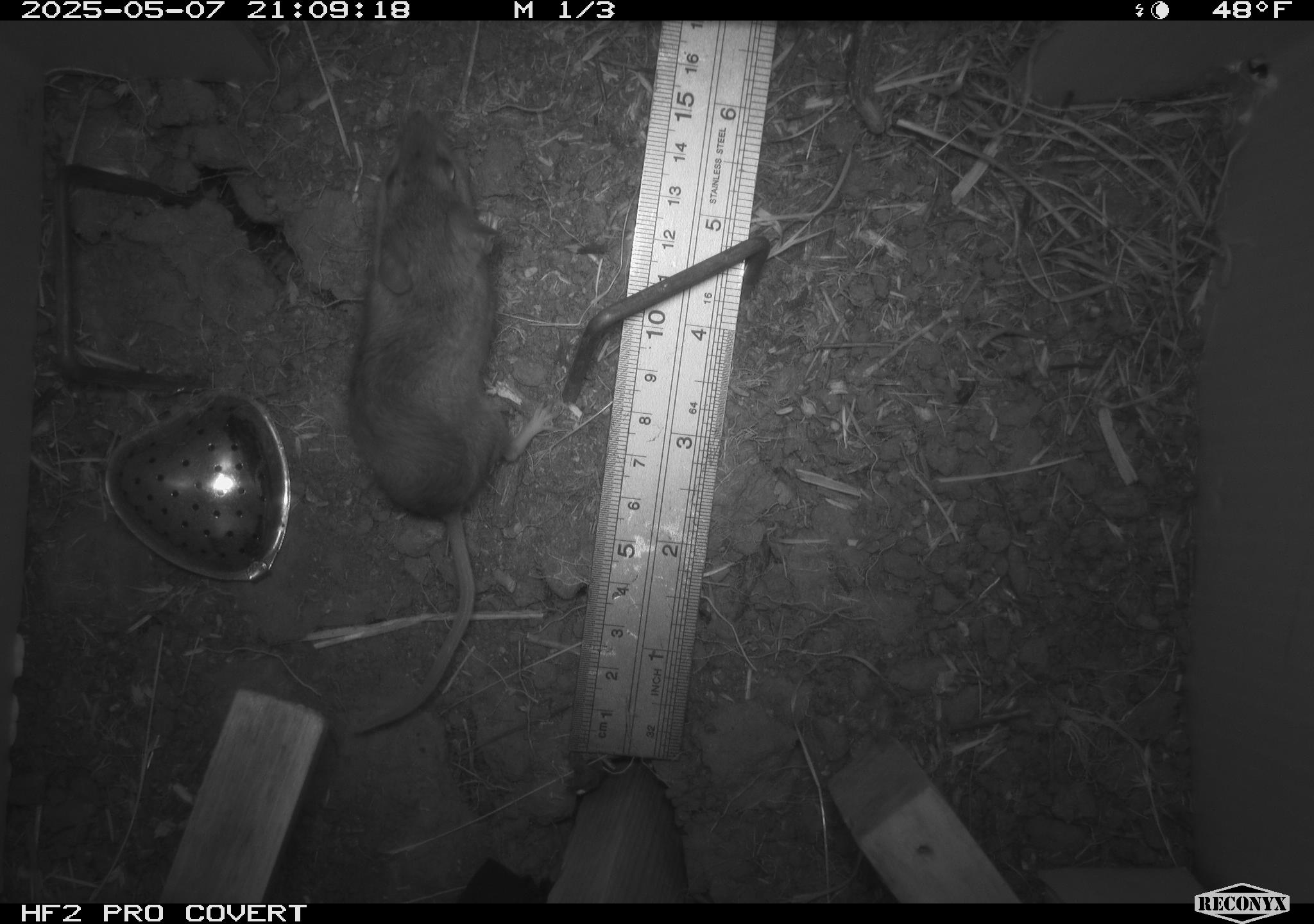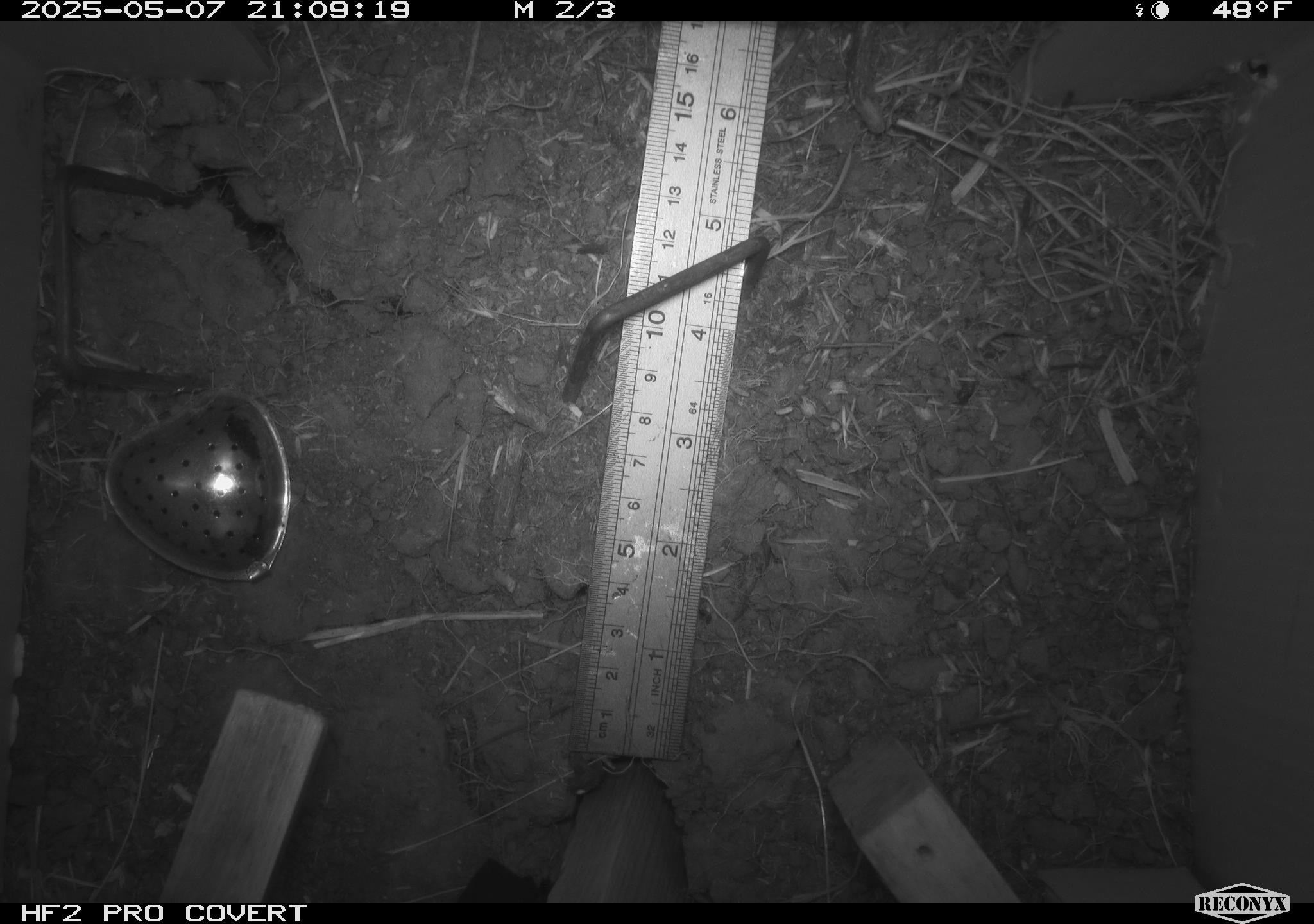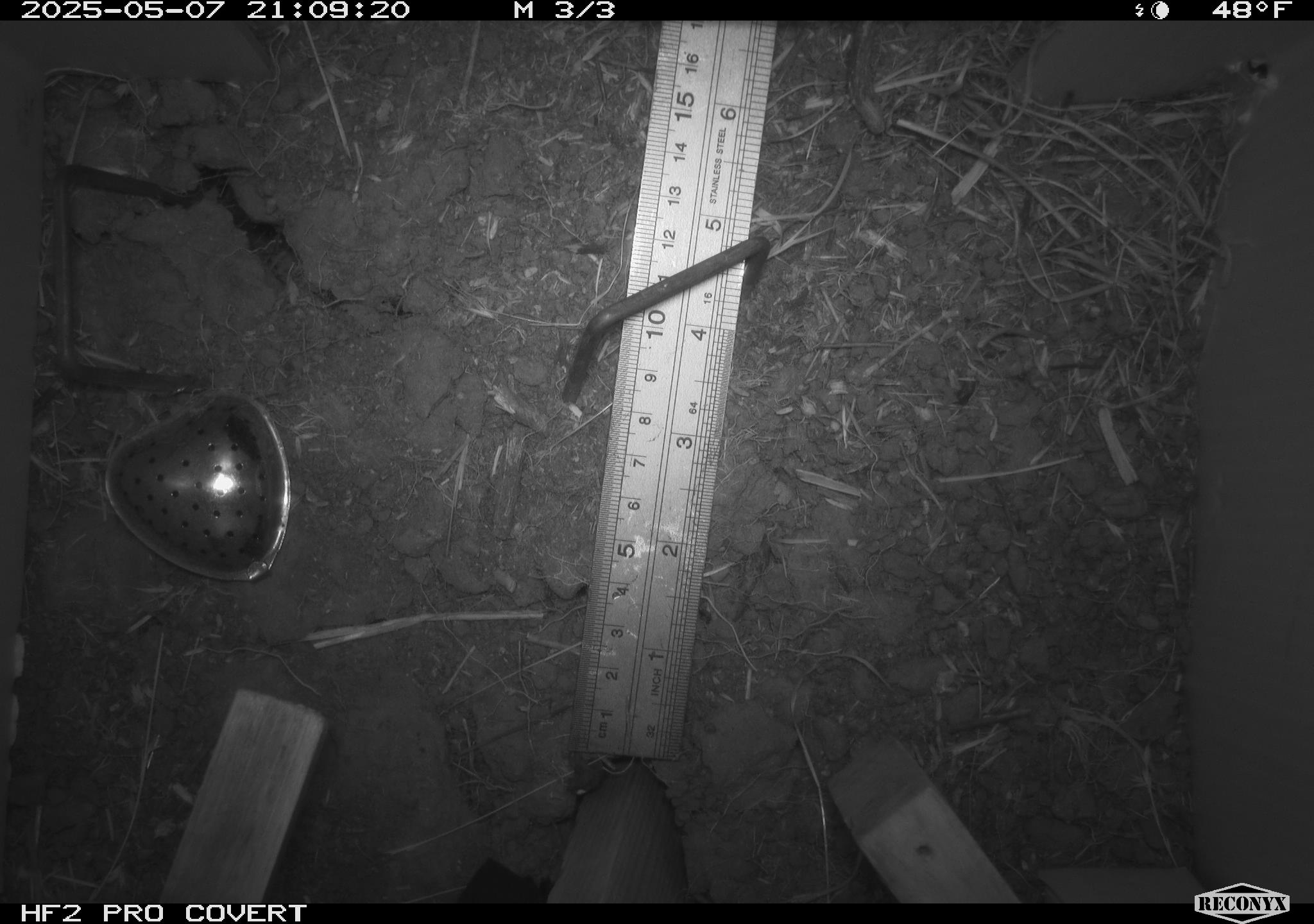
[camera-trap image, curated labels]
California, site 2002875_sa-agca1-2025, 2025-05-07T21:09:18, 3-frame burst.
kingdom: Animalia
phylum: Chordata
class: Mammalia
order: Rodentia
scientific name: Rodentia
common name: mouse species